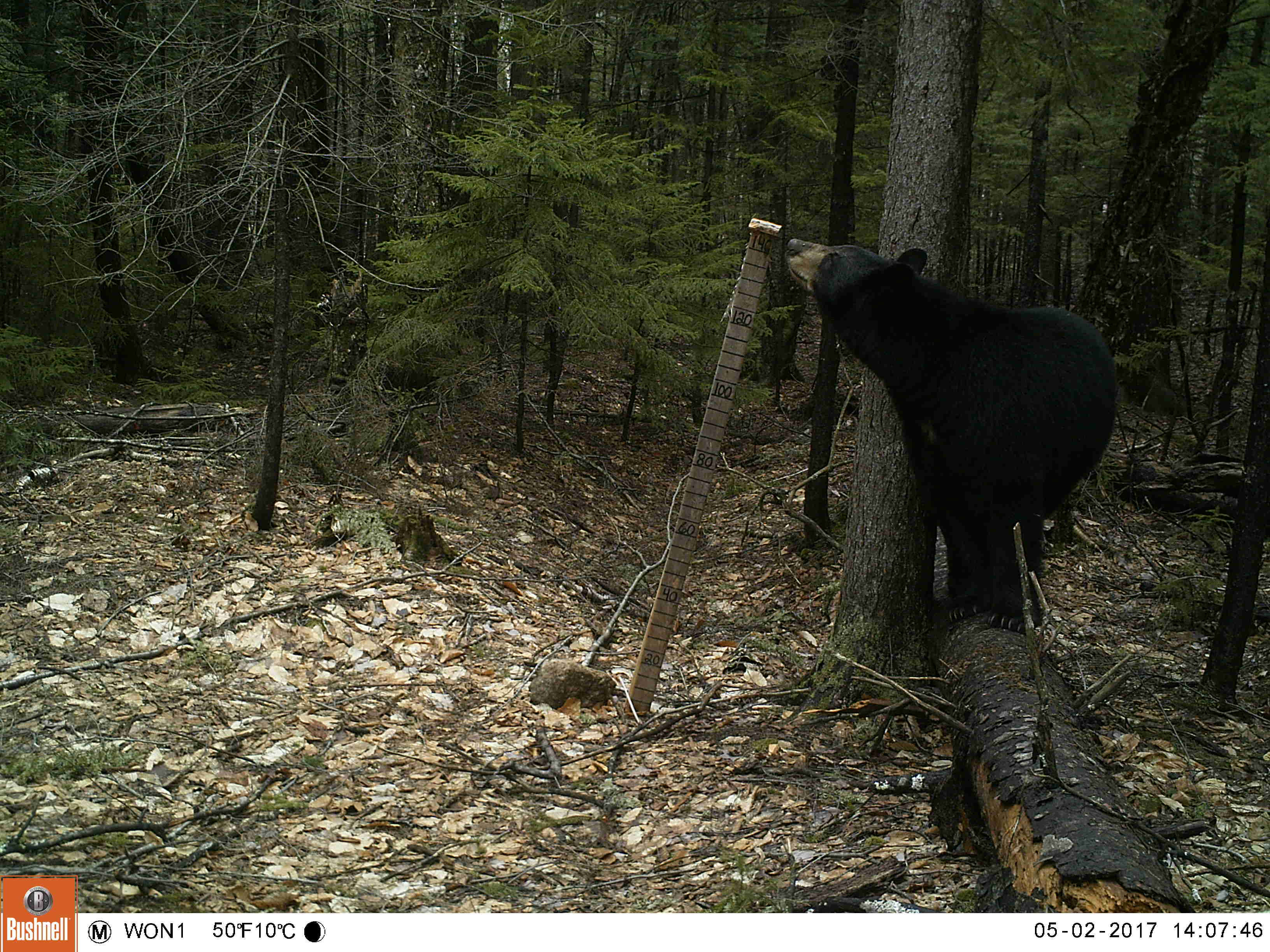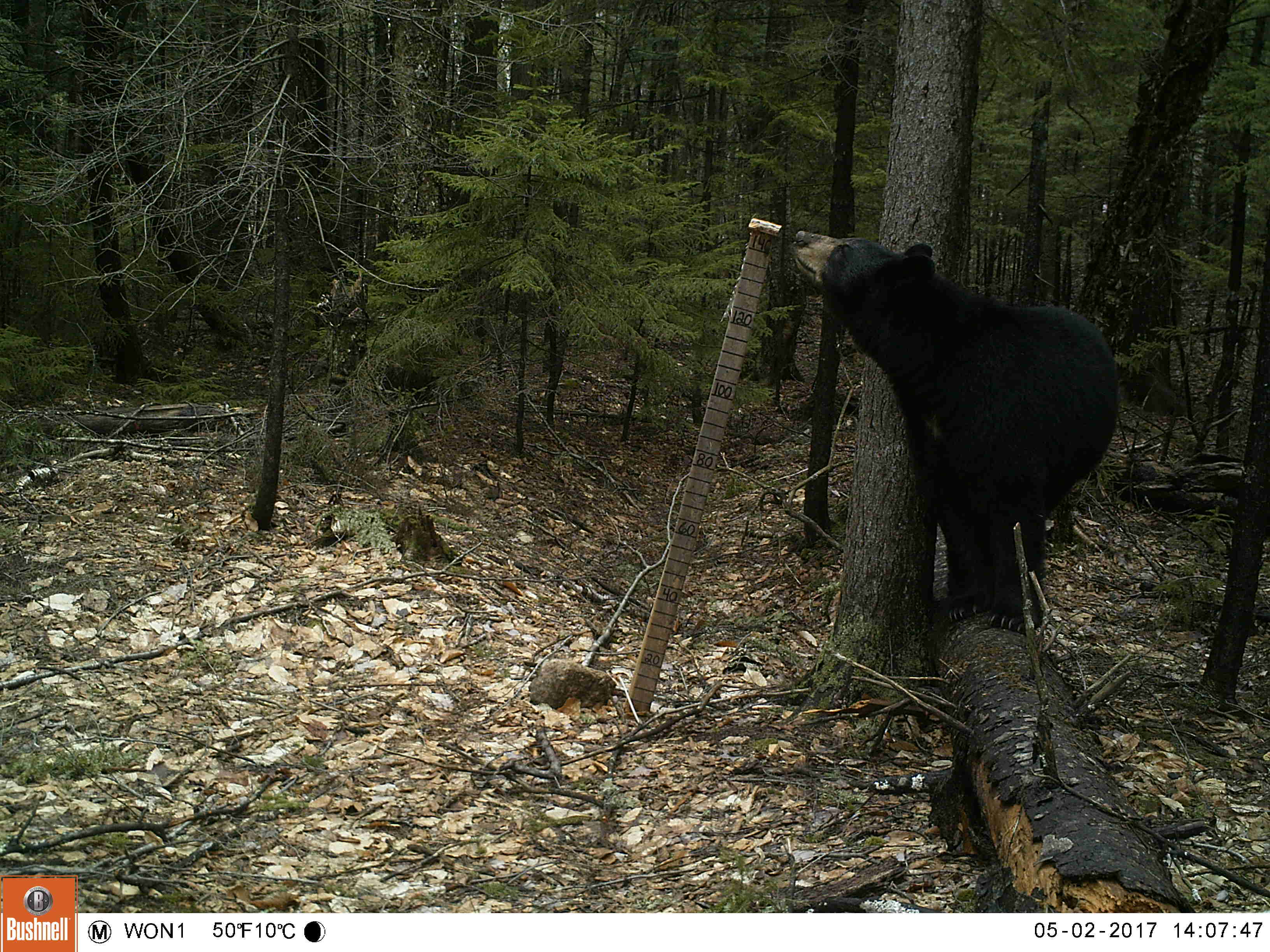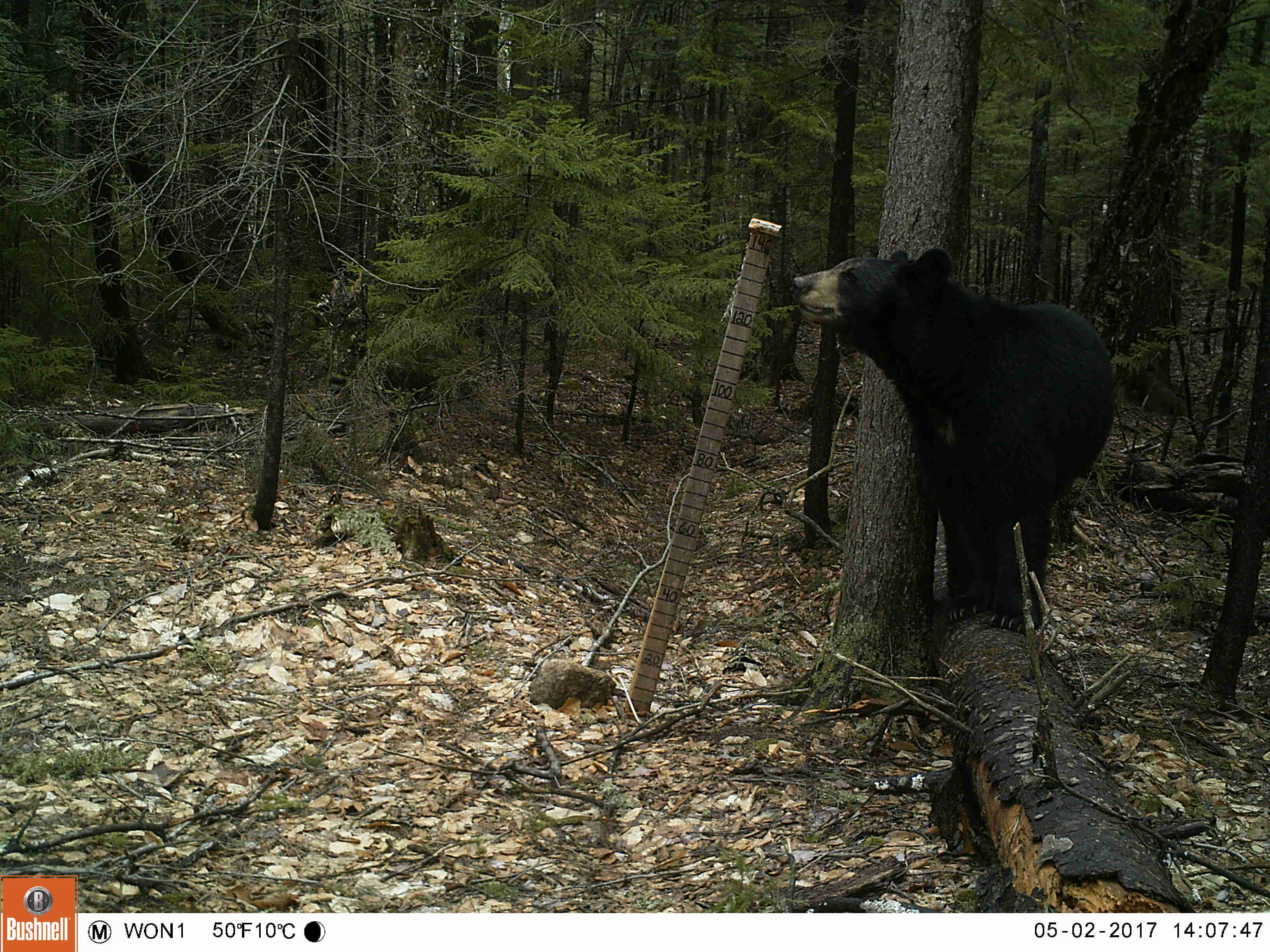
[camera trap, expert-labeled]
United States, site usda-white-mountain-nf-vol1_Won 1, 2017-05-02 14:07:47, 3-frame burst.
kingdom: Animalia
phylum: Chordata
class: Mammalia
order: Carnivora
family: Ursidae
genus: Ursus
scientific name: Ursus americanus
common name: black bear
Black bear (Ursus americanus).